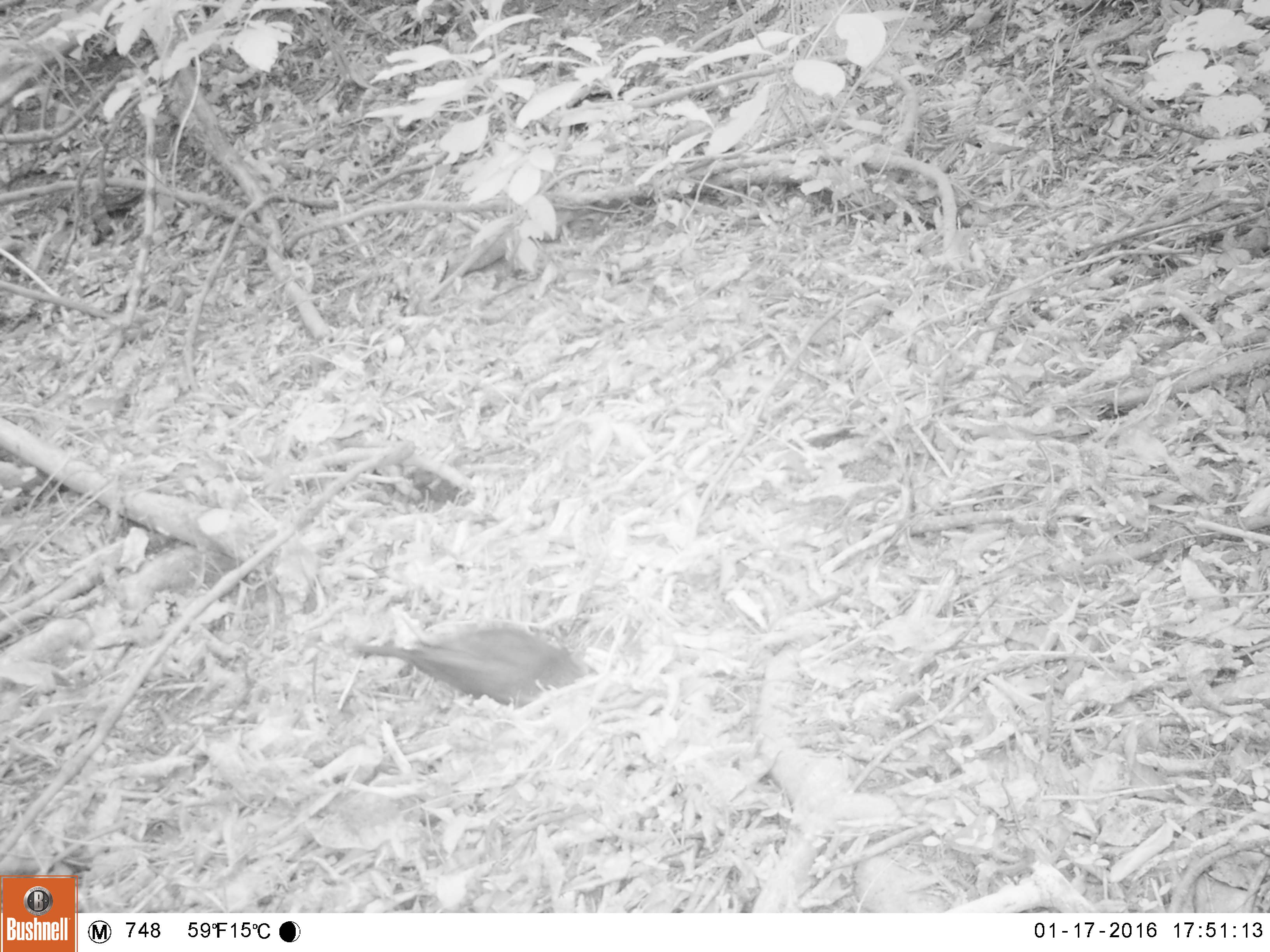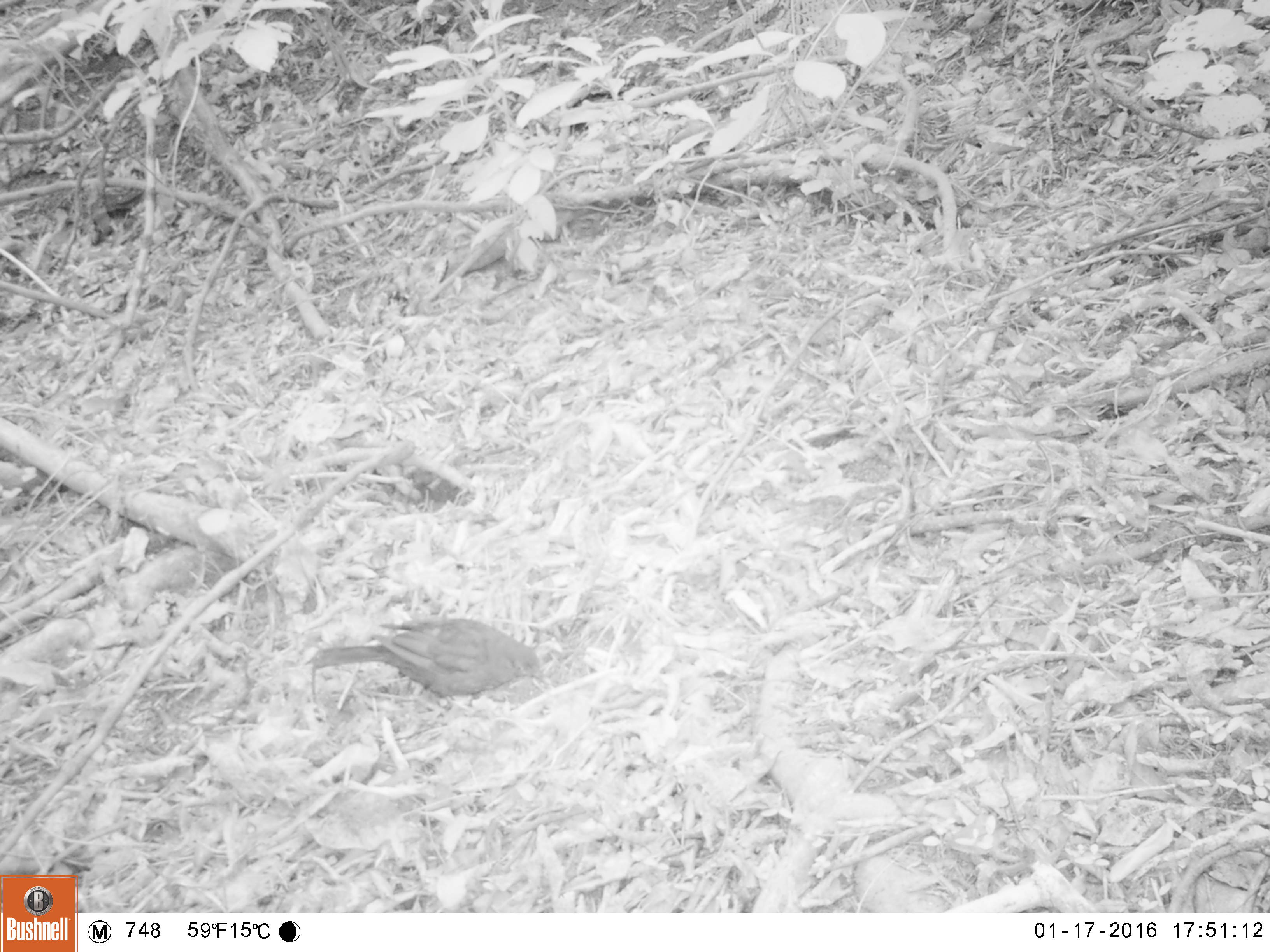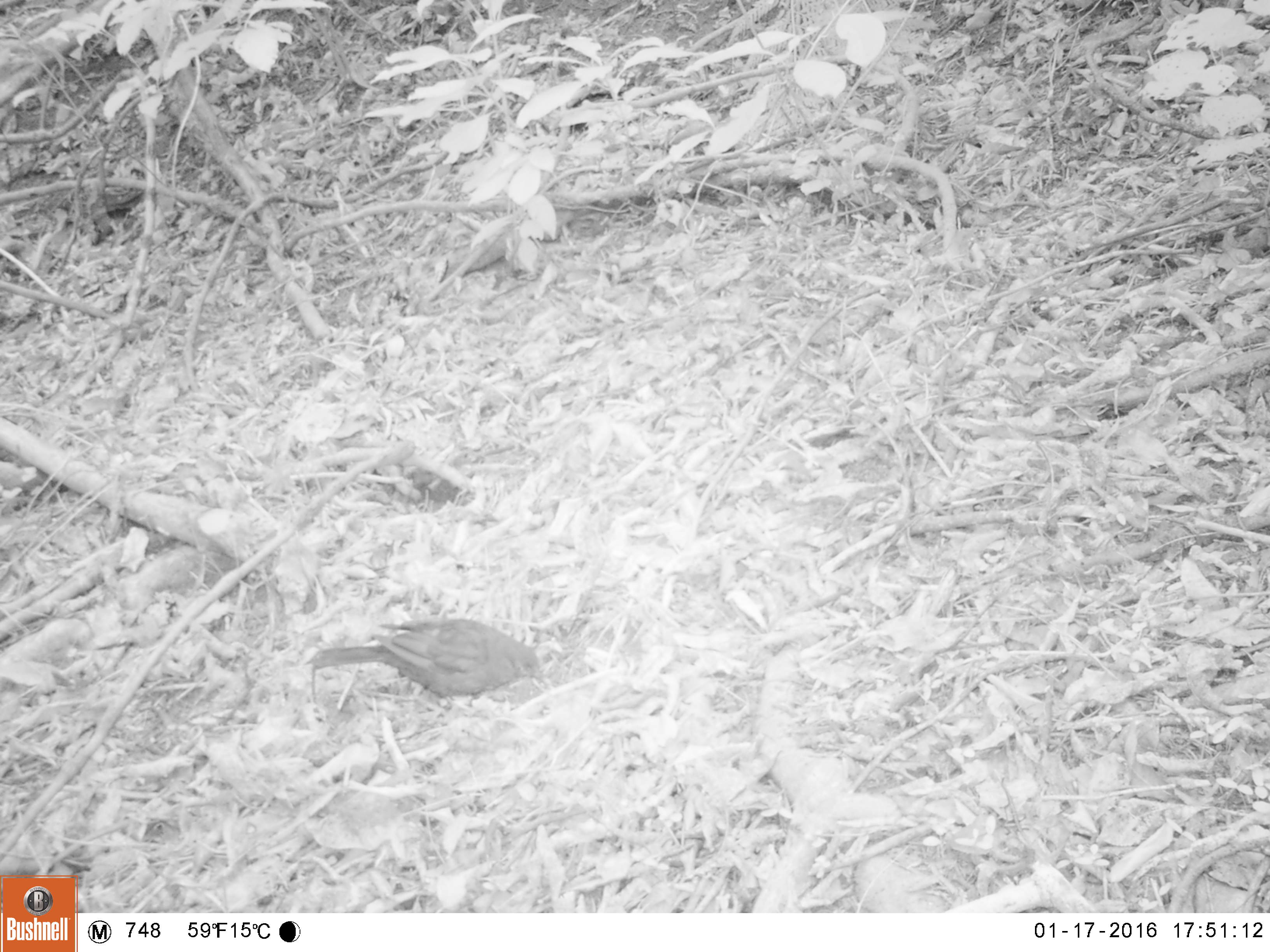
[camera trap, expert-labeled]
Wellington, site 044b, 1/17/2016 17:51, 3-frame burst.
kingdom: Animalia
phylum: Chordata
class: Aves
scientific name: Aves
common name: bird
Bird (Aves).